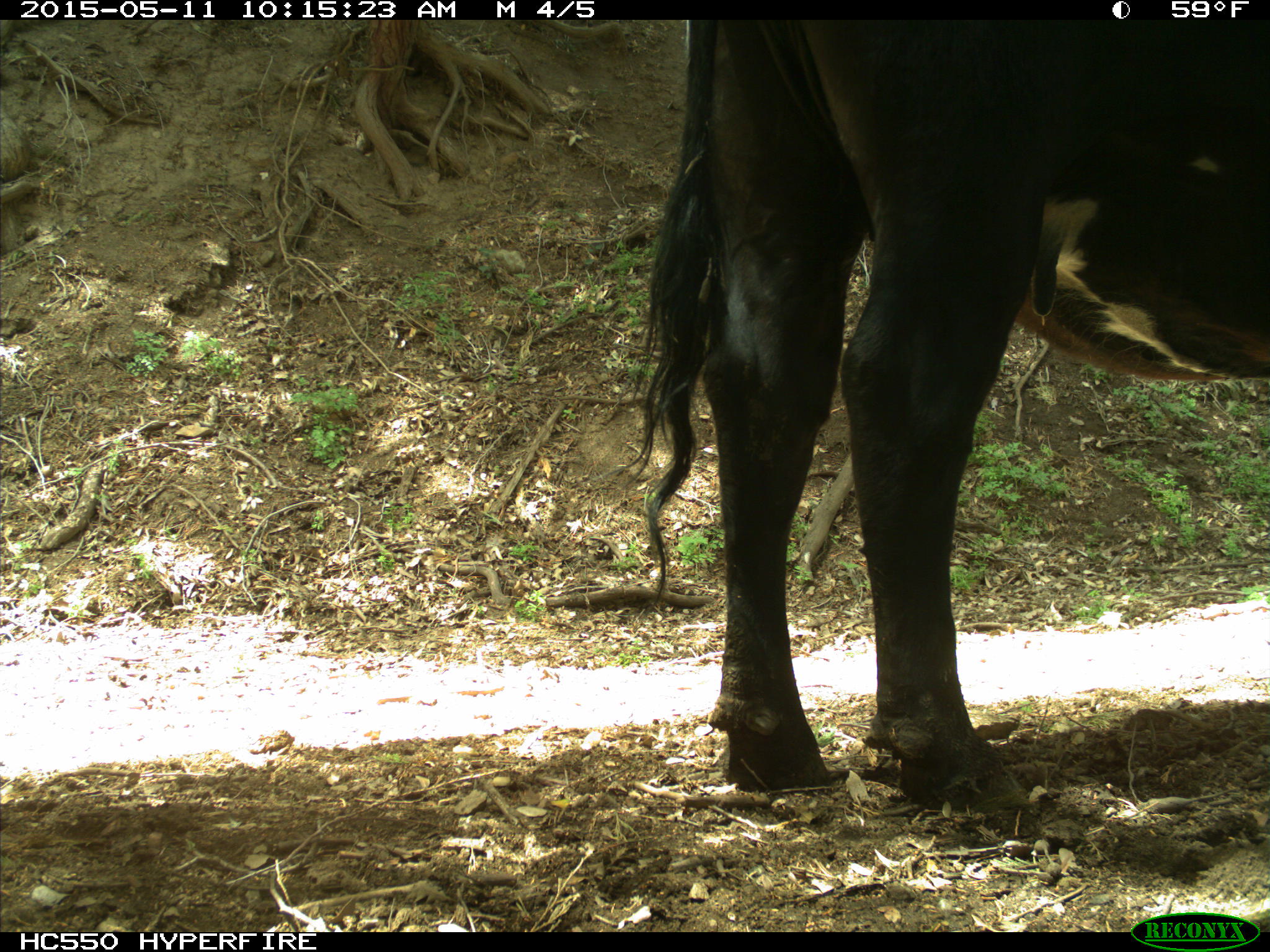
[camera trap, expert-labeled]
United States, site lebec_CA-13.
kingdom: Animalia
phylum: Chordata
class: Mammalia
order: Artiodactyla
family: Bovidae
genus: Bos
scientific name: Bos taurus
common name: domestic cow